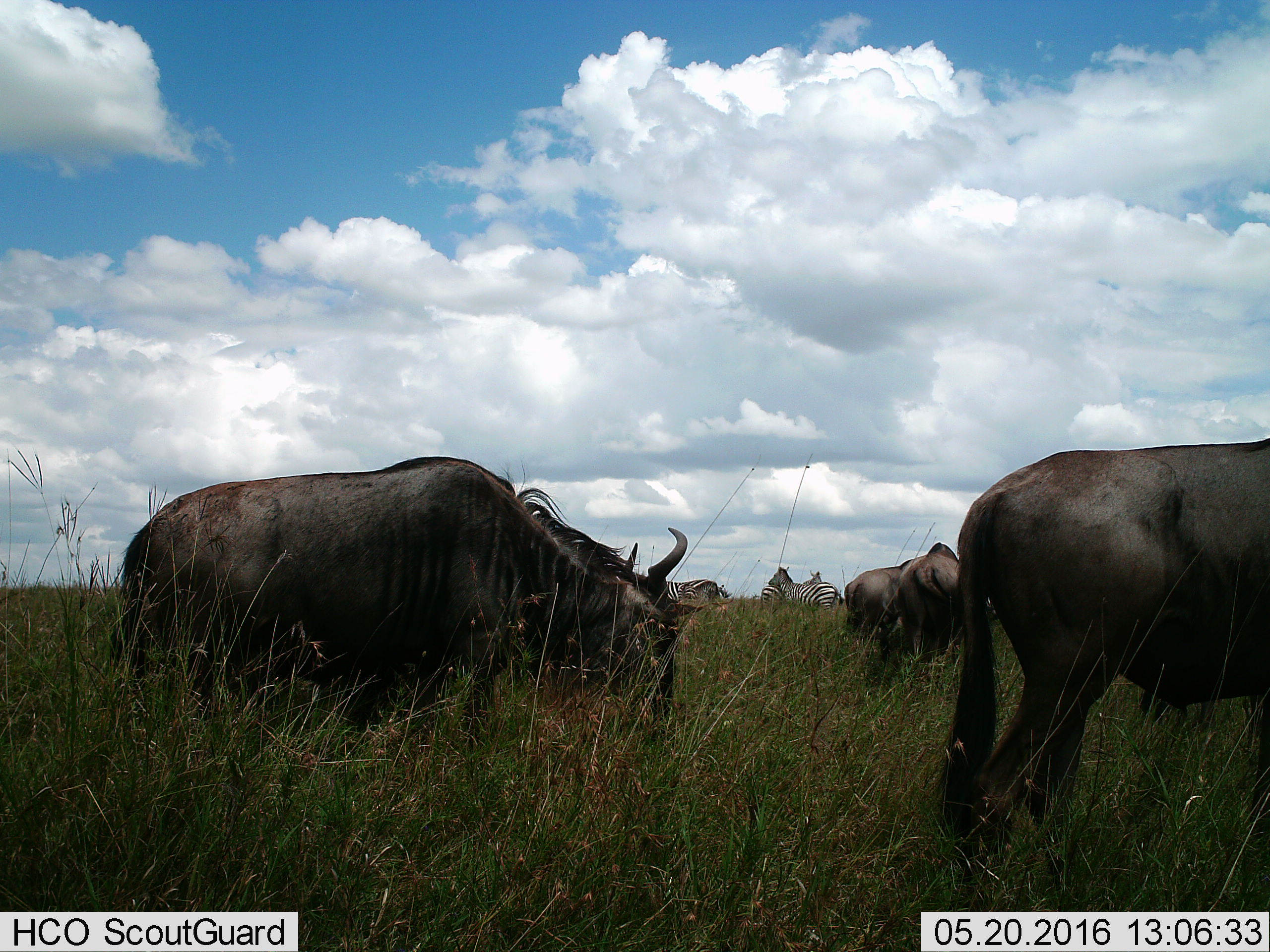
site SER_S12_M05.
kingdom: Animalia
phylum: Chordata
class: Mammalia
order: Artiodactyla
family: Bovidae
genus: Connochaetes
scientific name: Connochaetes taurinus taurinus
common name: blue wildebeest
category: wildebeestblue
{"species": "wildebeestblue (blue wildebeest) (Connochaetes taurinus taurinus)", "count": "4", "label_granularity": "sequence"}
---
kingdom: Animalia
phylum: Chordata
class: Mammalia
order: Perissodactyla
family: Equidae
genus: Equus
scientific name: Equus quagga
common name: plains zebra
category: zebraplains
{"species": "zebraplains (plains zebra) (Equus quagga)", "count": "4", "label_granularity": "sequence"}